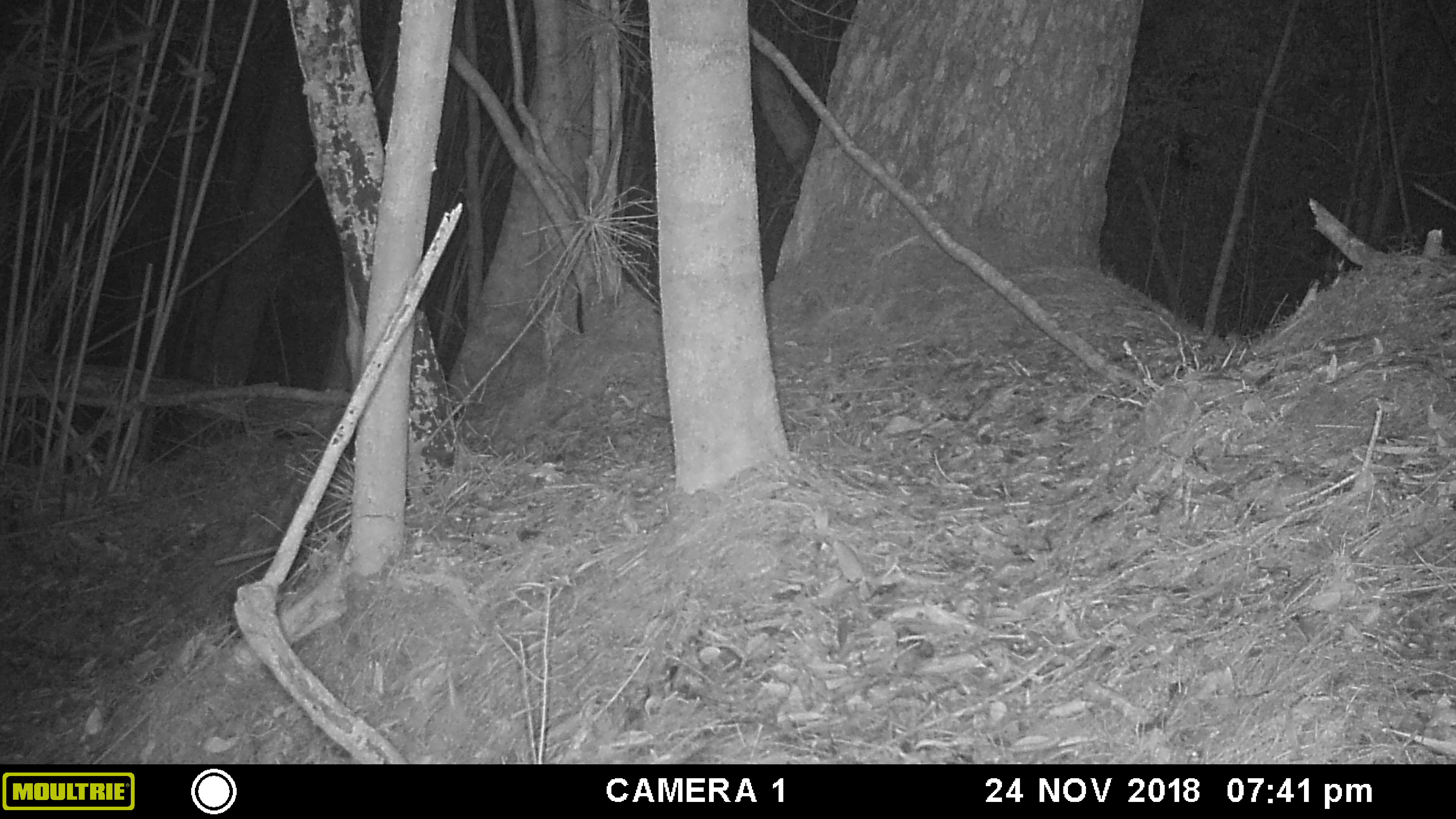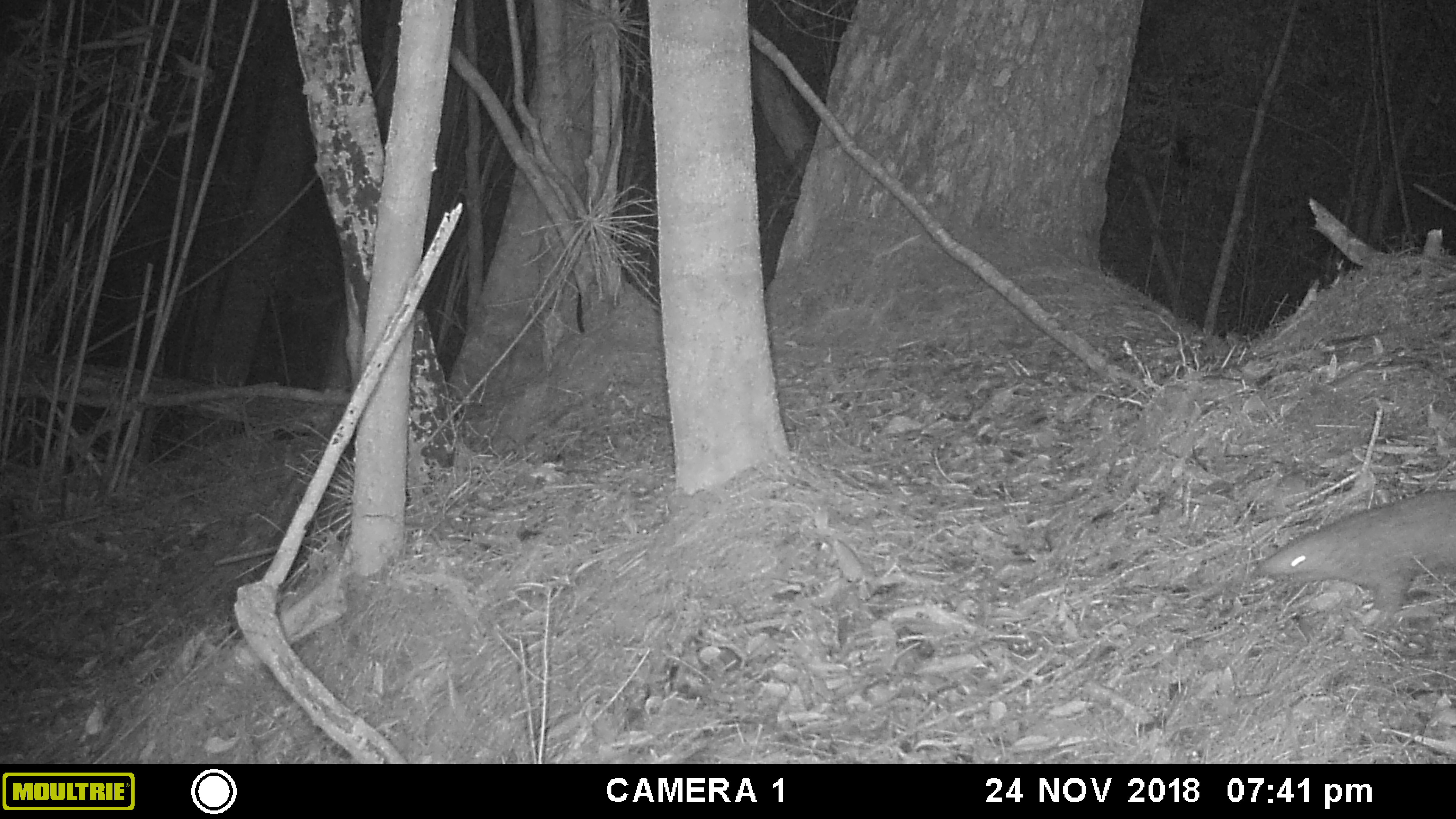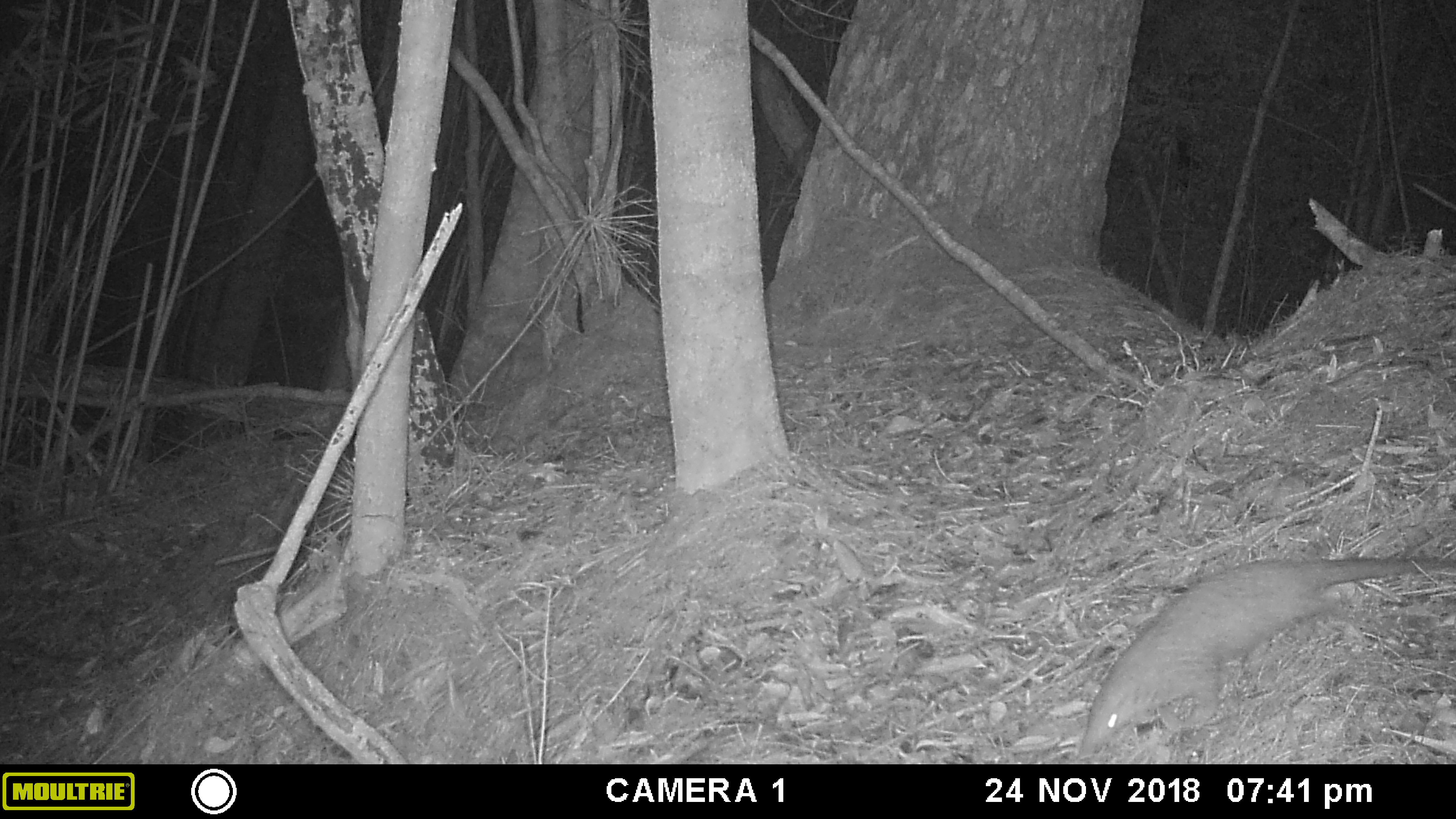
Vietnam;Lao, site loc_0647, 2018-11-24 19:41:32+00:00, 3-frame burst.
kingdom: Animalia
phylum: Chordata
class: Mammalia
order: Pholidota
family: Manidae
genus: Manis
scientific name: Manis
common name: asian pangolins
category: pangolin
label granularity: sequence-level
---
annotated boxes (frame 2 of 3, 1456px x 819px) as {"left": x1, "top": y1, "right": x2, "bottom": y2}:
pangolin: {"left": 1249, "top": 490, "right": 1456, "bottom": 632}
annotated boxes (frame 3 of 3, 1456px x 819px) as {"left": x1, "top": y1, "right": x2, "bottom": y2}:
pangolin: {"left": 1076, "top": 557, "right": 1456, "bottom": 760}